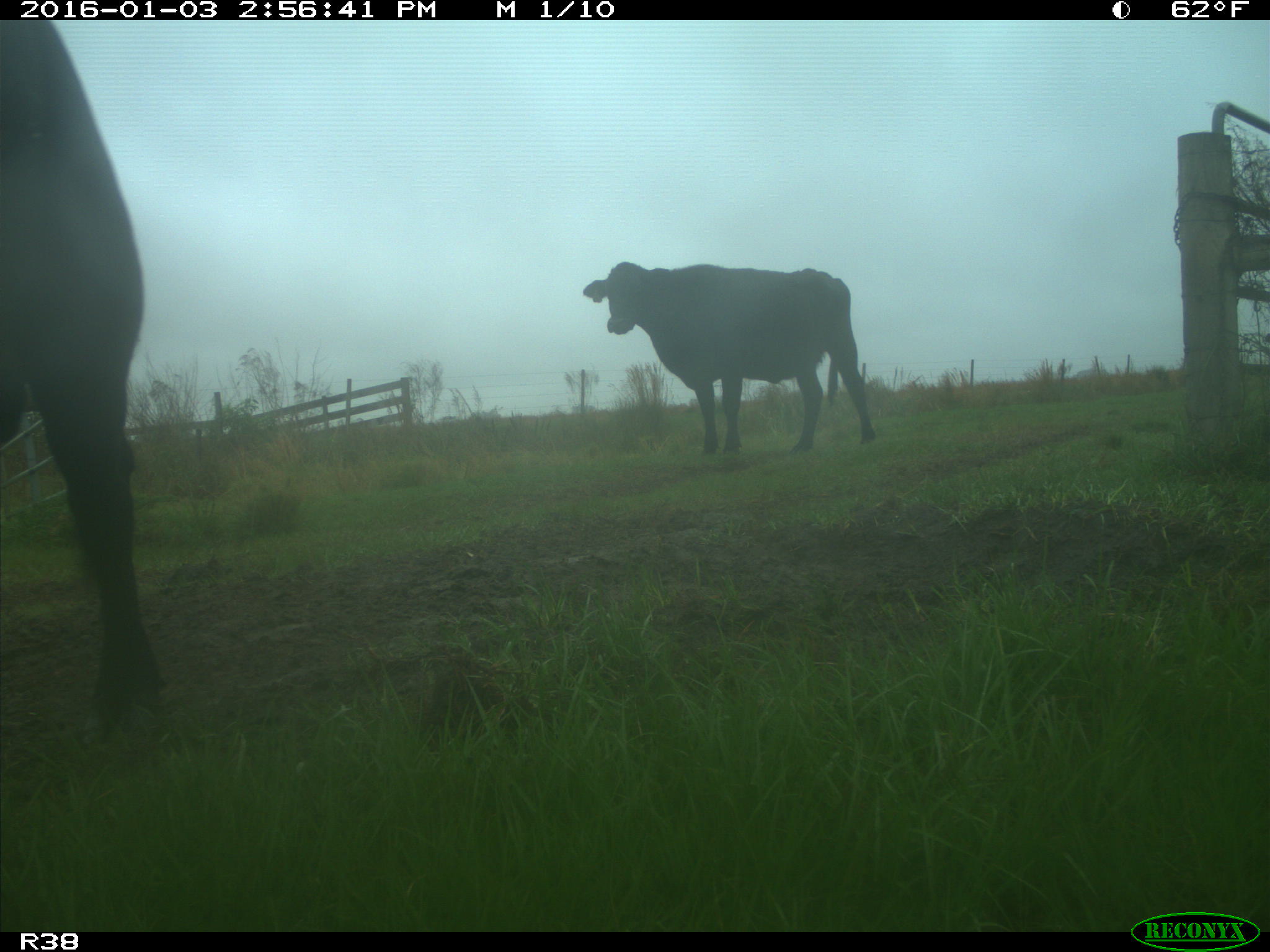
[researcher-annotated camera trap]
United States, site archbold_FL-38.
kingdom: Animalia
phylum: Chordata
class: Mammalia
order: Artiodactyla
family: Bovidae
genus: Bos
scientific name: Bos taurus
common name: domestic cow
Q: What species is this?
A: Bos taurus (domestic cow).